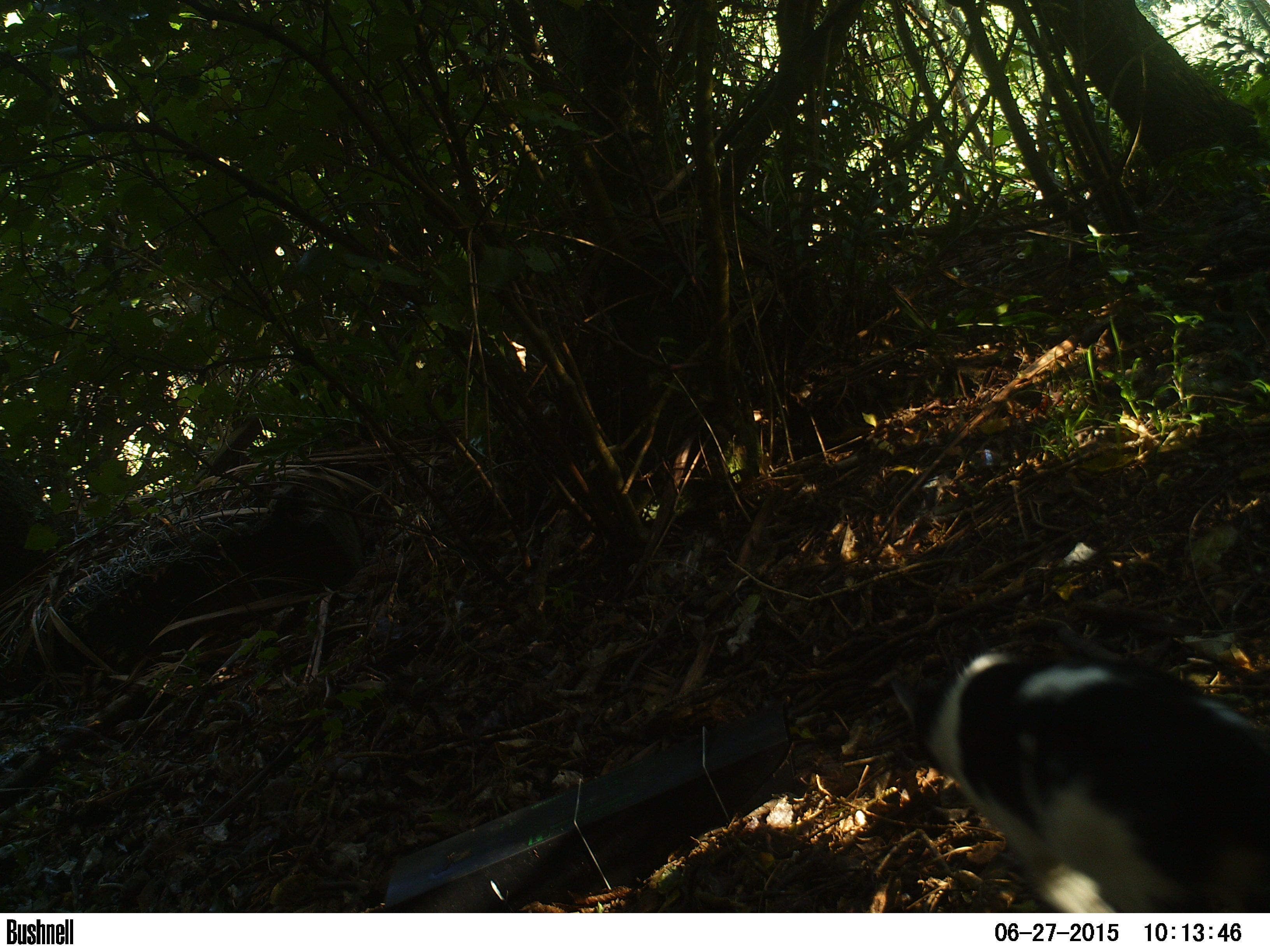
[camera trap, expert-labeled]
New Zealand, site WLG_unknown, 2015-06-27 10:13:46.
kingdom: Animalia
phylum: Chordata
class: Mammalia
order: Carnivora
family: Felidae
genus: Felis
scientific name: Felis catus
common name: domestic cat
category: cat